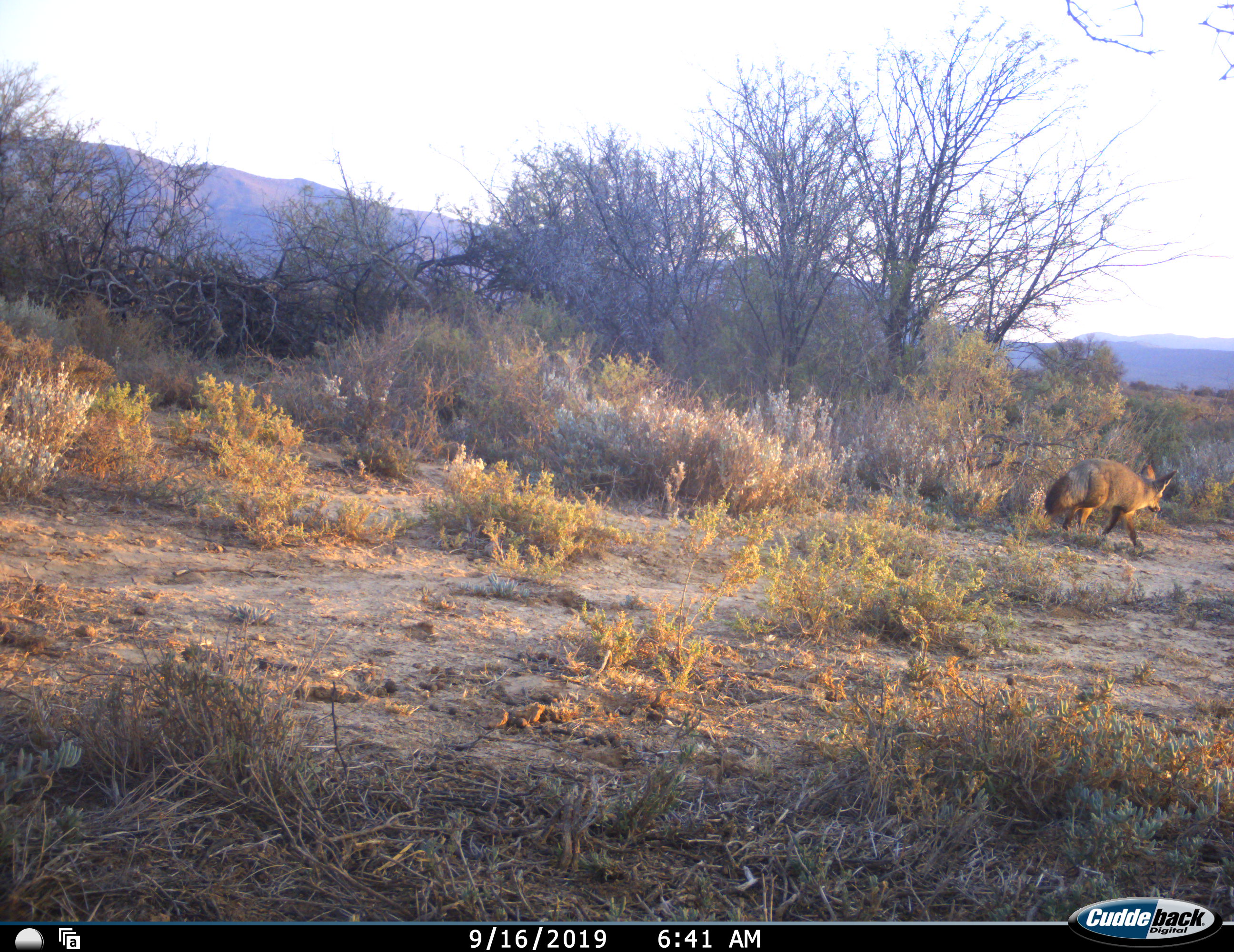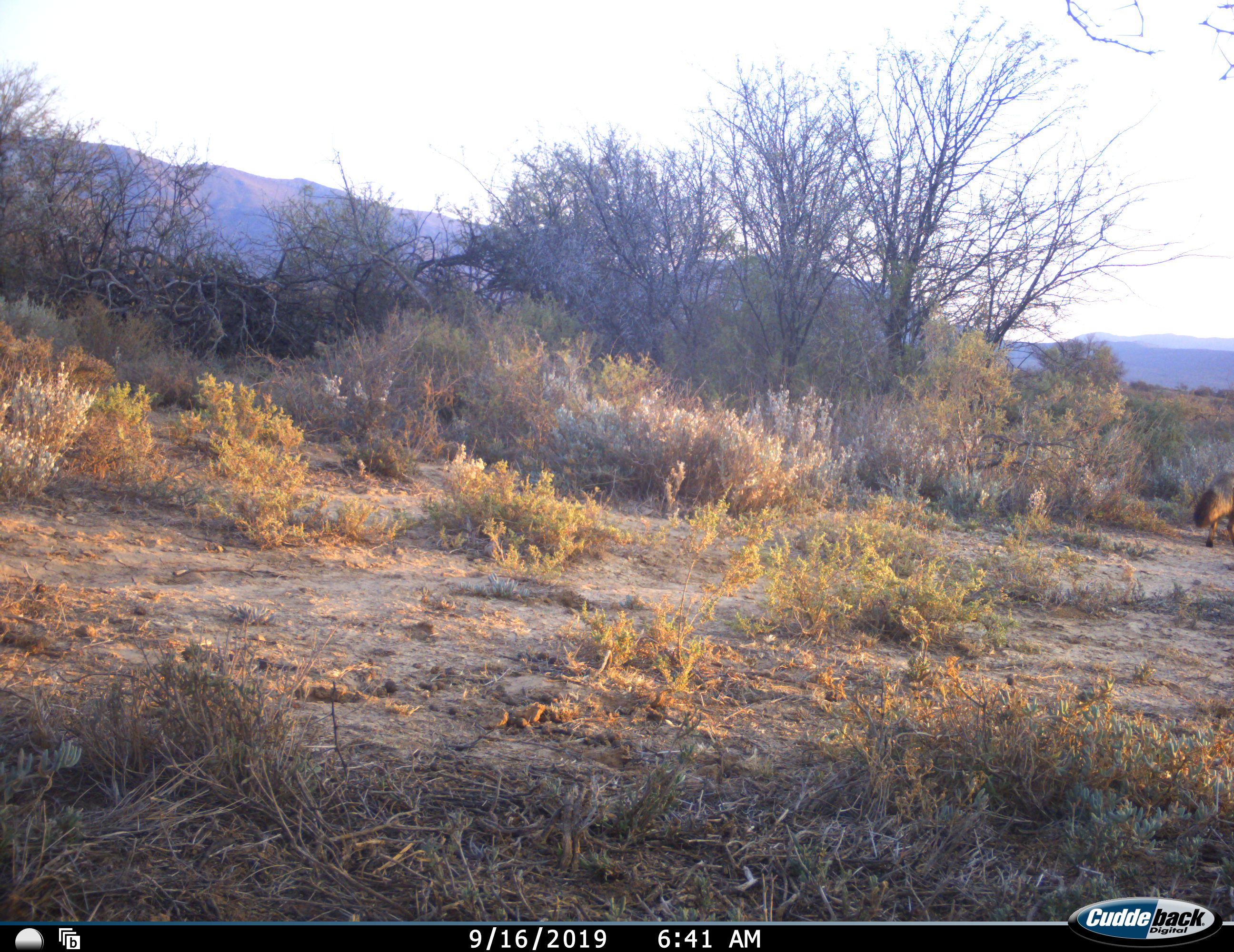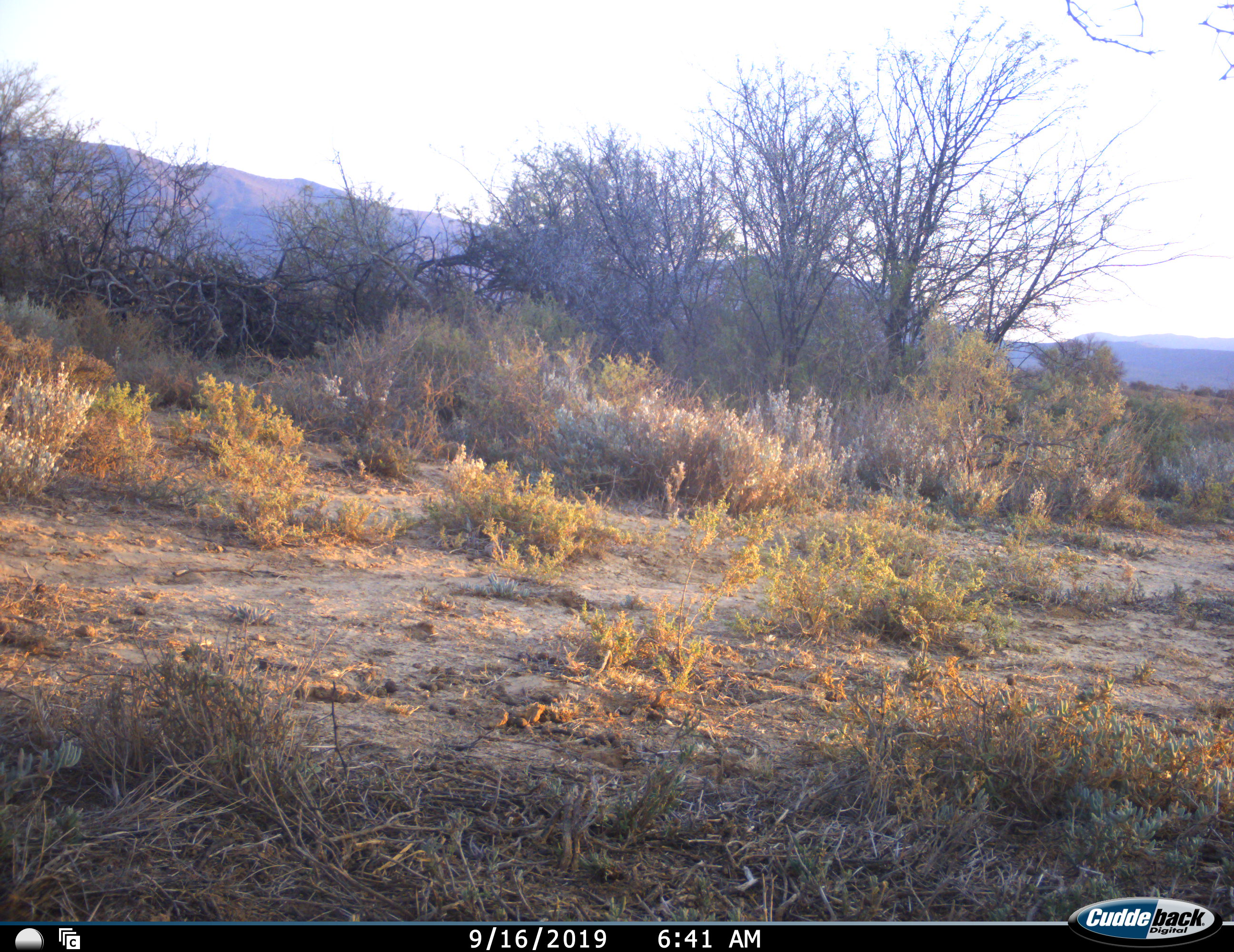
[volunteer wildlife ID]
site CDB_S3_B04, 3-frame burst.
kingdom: Animalia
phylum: Chordata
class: Mammalia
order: Carnivora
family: Canidae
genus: Otocyon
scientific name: Otocyon megalotis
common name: bat-eared fox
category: foxbateared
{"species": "foxbateared (bat-eared fox) (Otocyon megalotis)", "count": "1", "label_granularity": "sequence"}